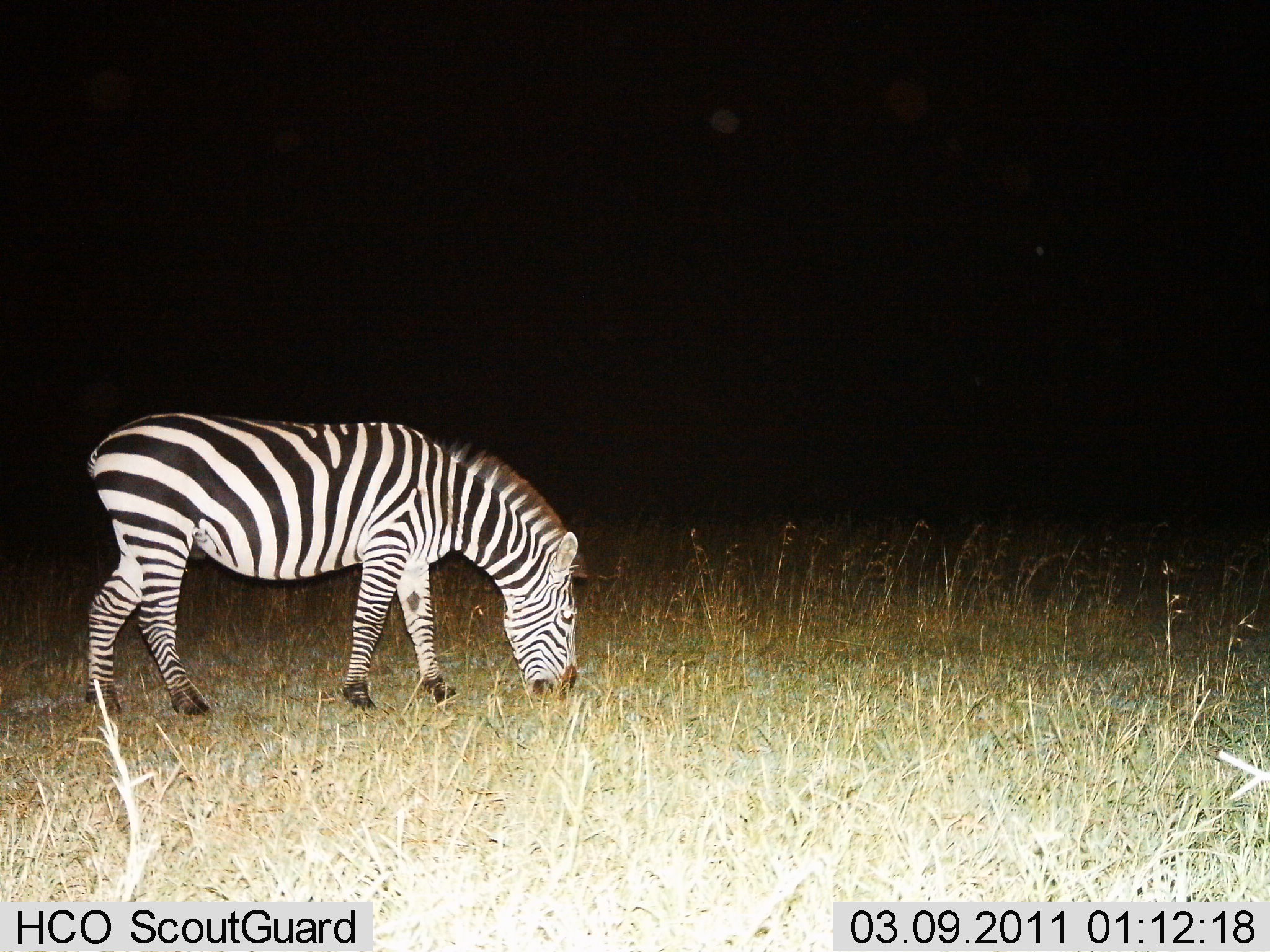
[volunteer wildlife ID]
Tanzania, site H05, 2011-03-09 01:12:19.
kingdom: Animalia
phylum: Chordata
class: Mammalia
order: Perissodactyla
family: Equidae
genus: Equus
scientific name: Equus quagga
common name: plains zebra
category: zebra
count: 1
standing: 8%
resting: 0%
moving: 0%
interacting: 0%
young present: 0%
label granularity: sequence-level